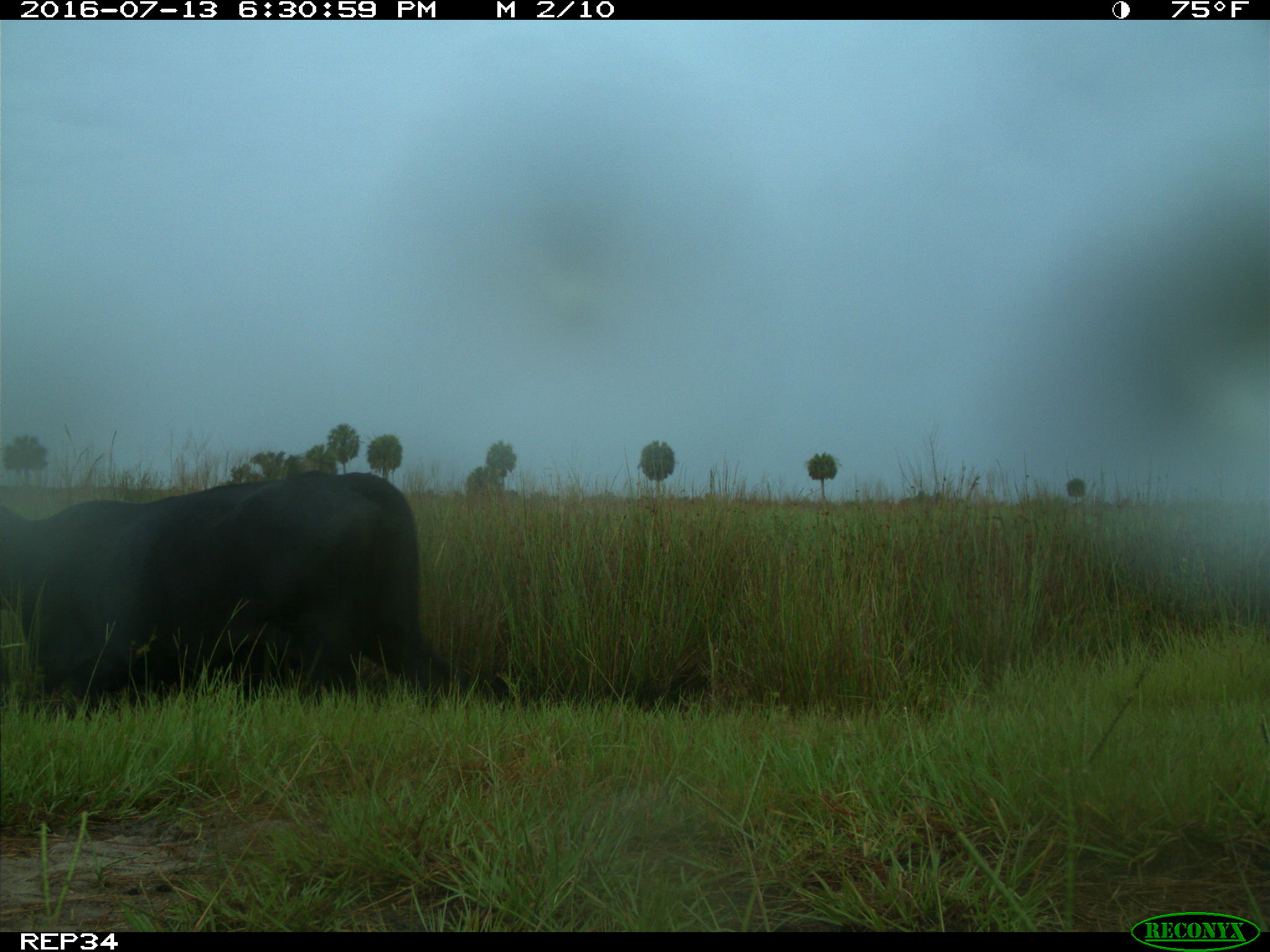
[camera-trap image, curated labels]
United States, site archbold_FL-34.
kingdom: Animalia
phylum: Chordata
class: Mammalia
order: Artiodactyla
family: Bovidae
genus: Bos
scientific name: Bos taurus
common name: domestic cow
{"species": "Bos taurus (domestic cow)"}